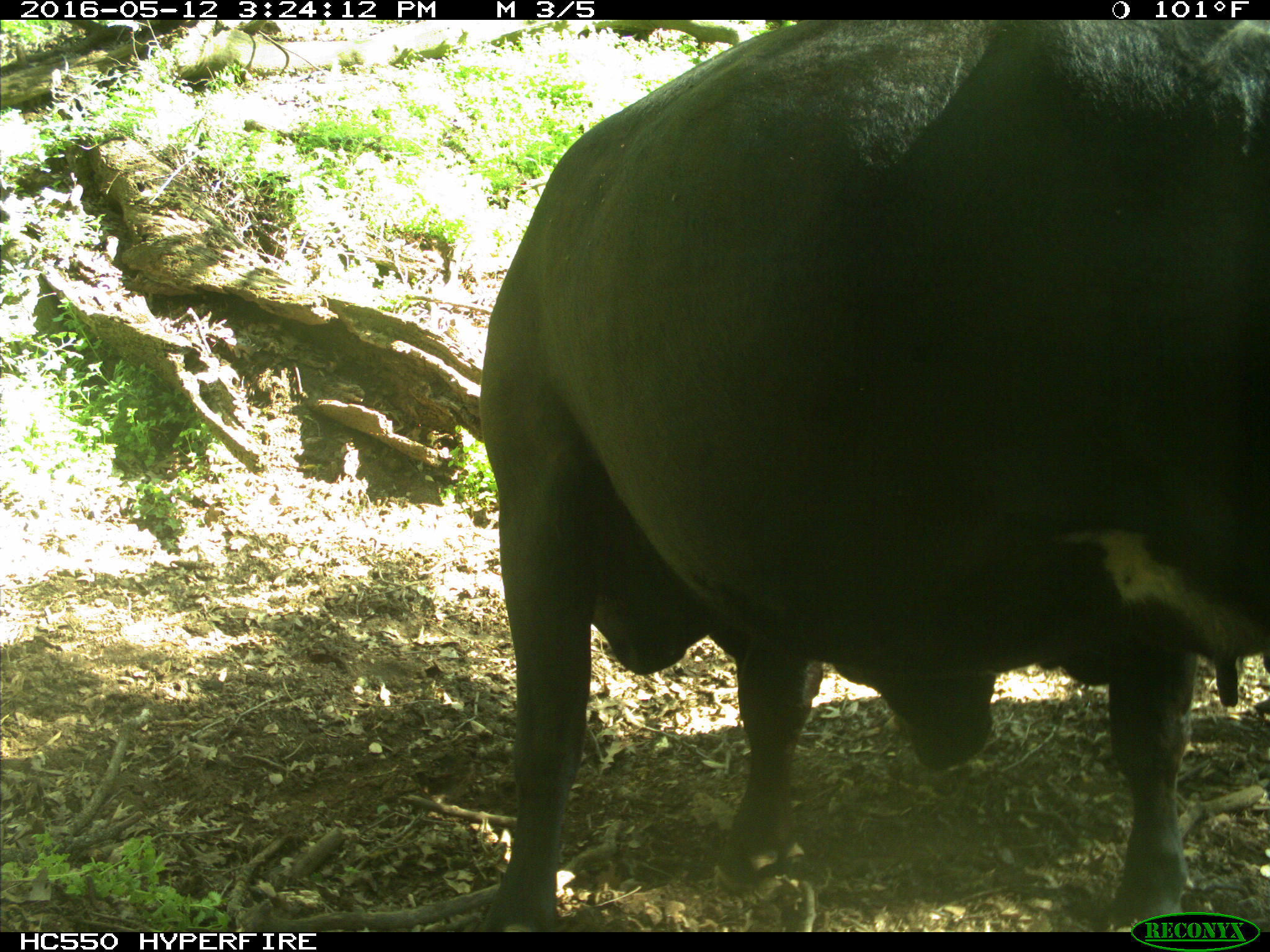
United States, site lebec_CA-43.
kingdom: Animalia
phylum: Chordata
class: Mammalia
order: Artiodactyla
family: Bovidae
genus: Bos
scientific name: Bos taurus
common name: domestic cow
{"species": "Bos taurus (domestic cow)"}